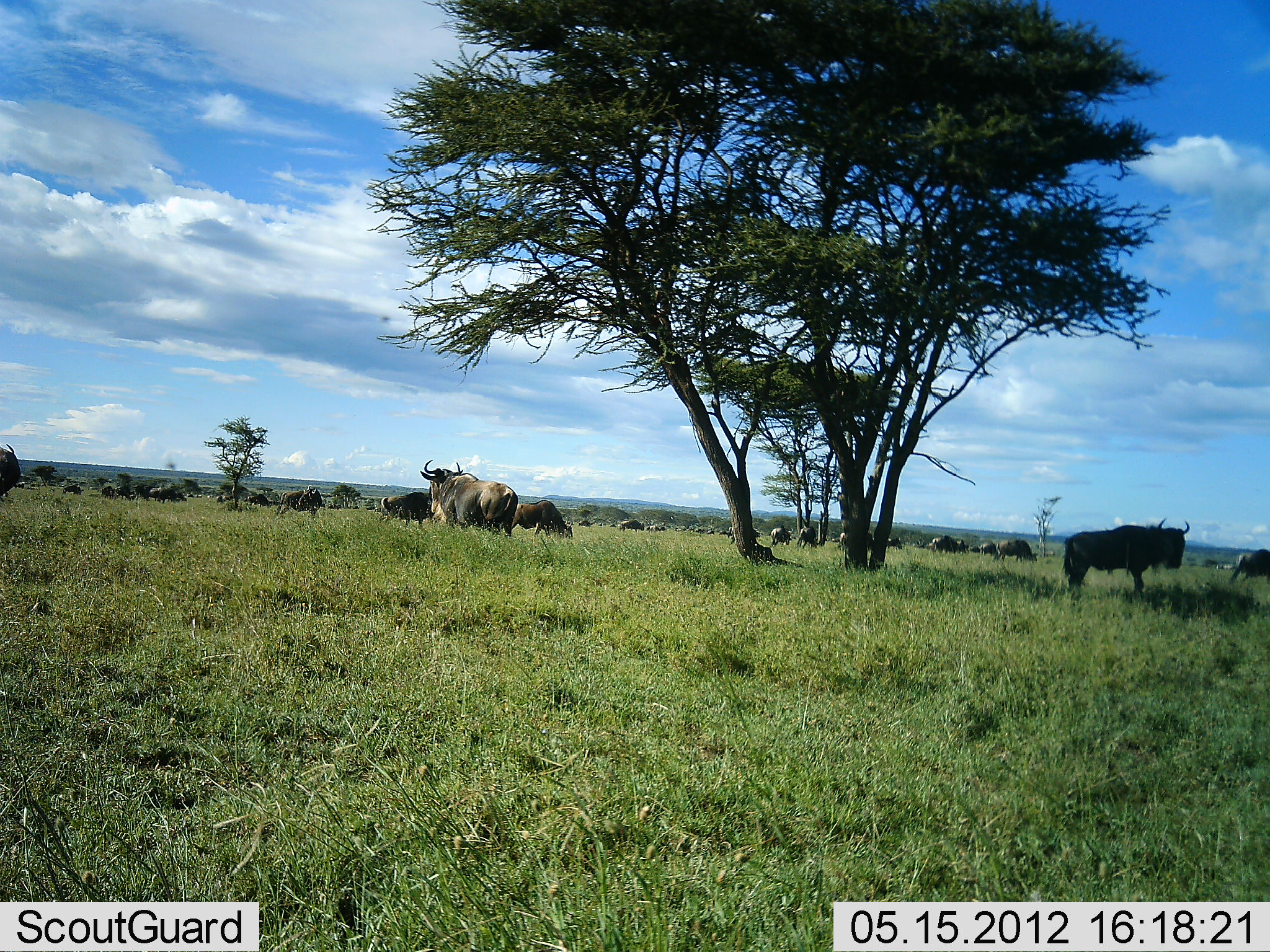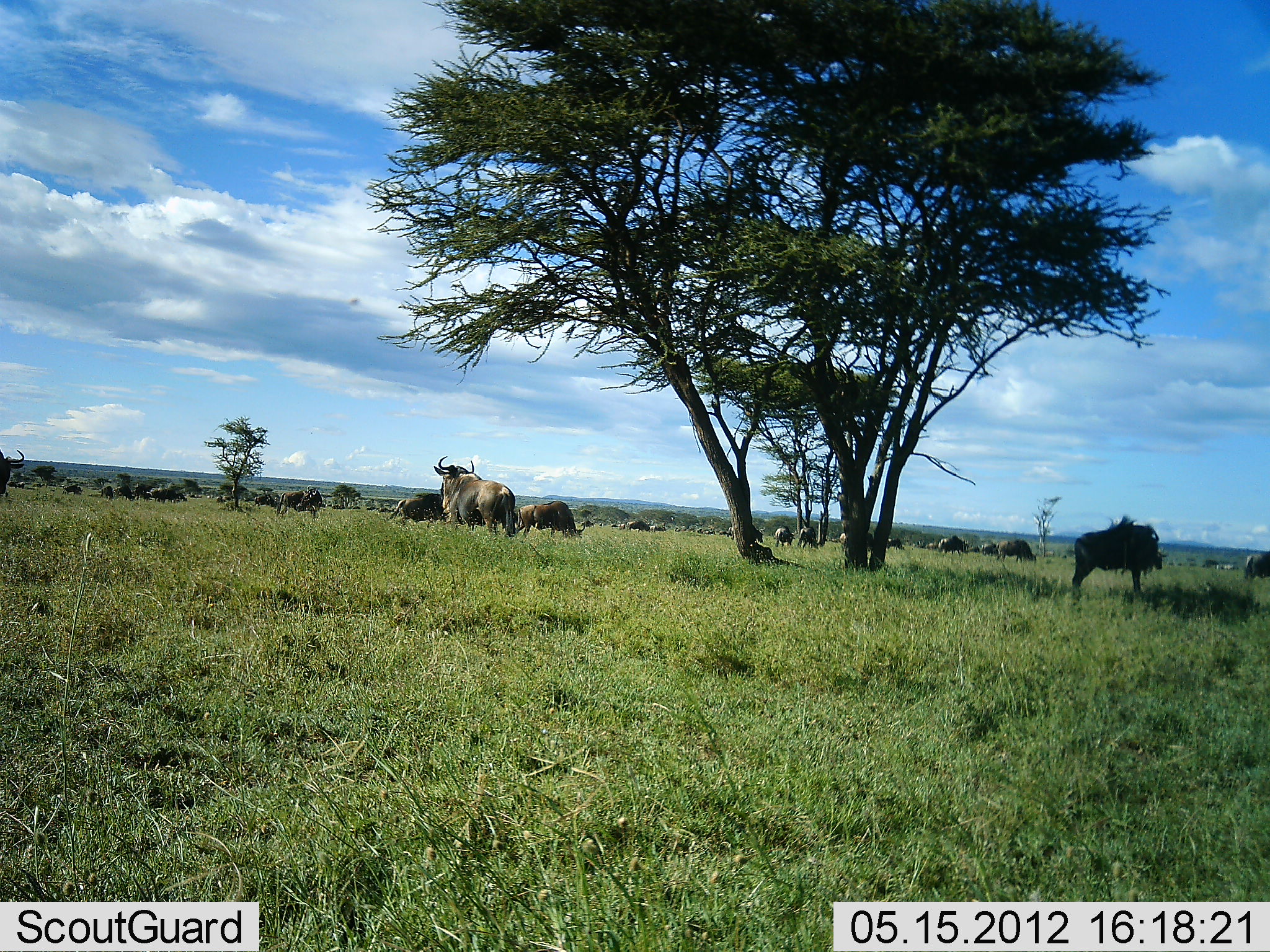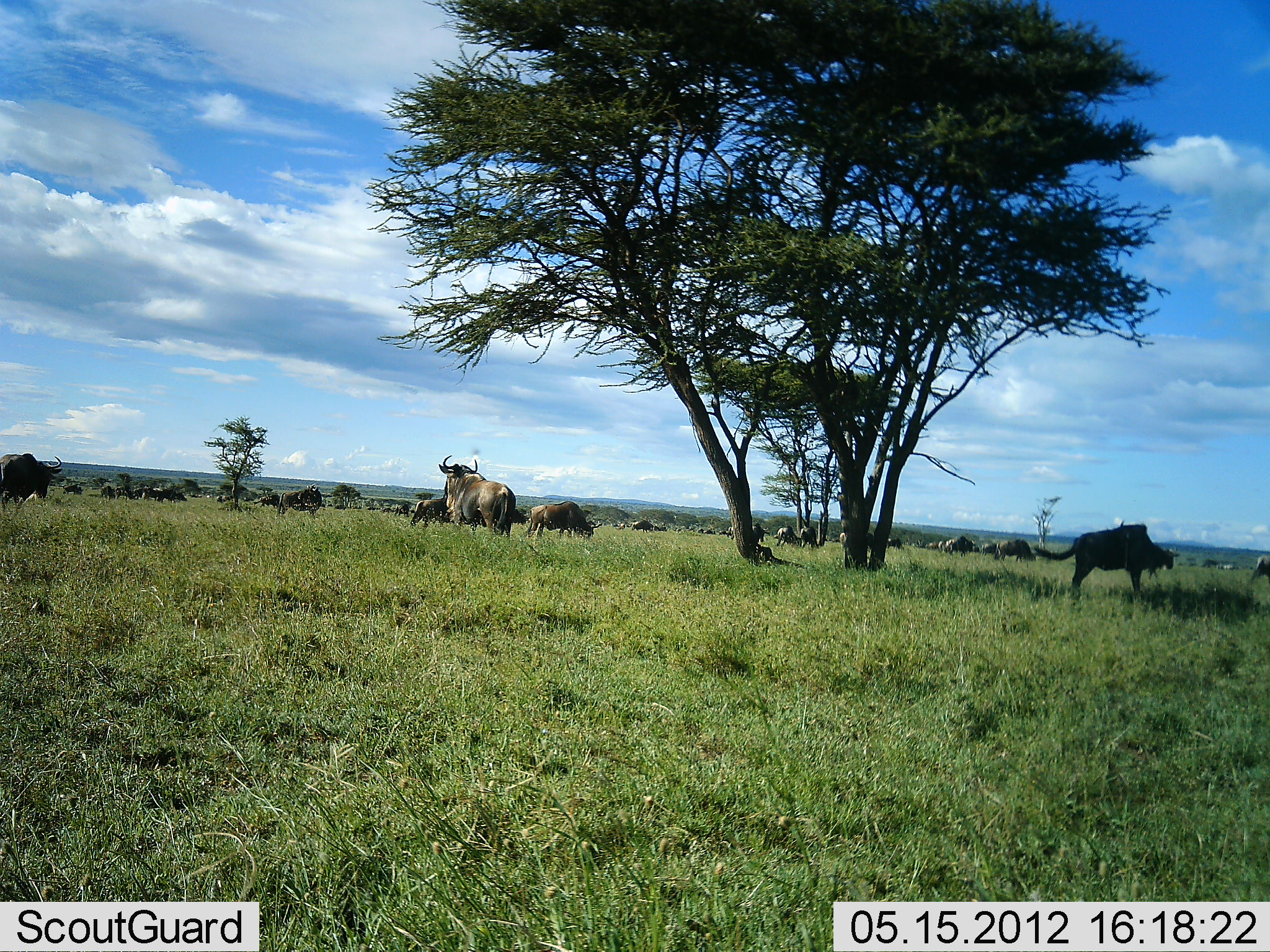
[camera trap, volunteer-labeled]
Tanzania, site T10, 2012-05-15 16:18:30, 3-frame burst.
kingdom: Animalia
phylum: Chordata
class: Mammalia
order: Artiodactyla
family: Bovidae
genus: Connochaetes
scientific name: Connochaetes taurinus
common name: blue wildebeest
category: wildebeest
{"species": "wildebeest (blue wildebeest) (Connochaetes taurinus)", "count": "11-50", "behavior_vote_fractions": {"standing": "100%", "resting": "50%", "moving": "60%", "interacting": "20%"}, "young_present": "0%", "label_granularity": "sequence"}